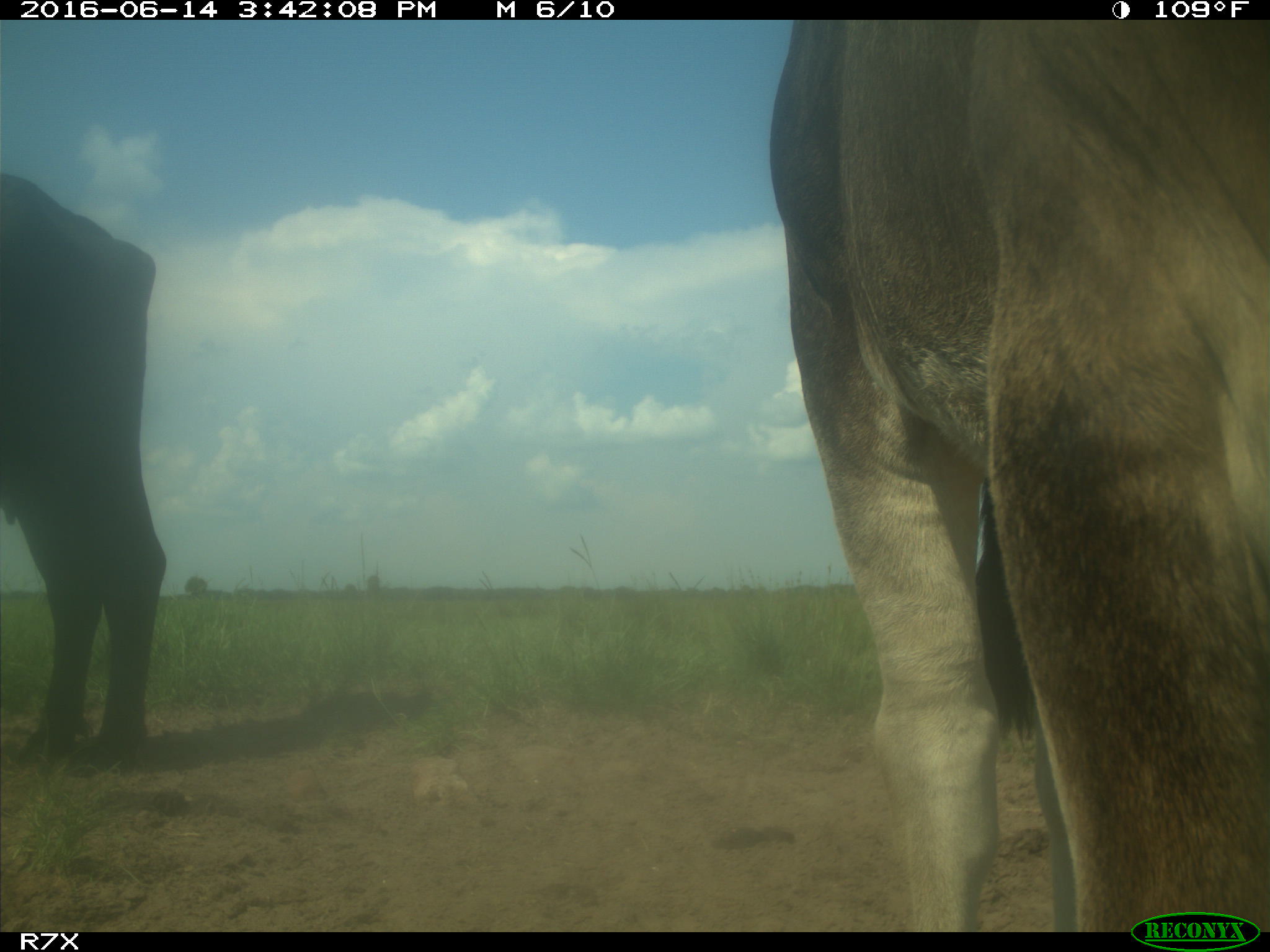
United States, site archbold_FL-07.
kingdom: Animalia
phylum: Chordata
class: Mammalia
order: Artiodactyla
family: Bovidae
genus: Bos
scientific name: Bos taurus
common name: domestic cow